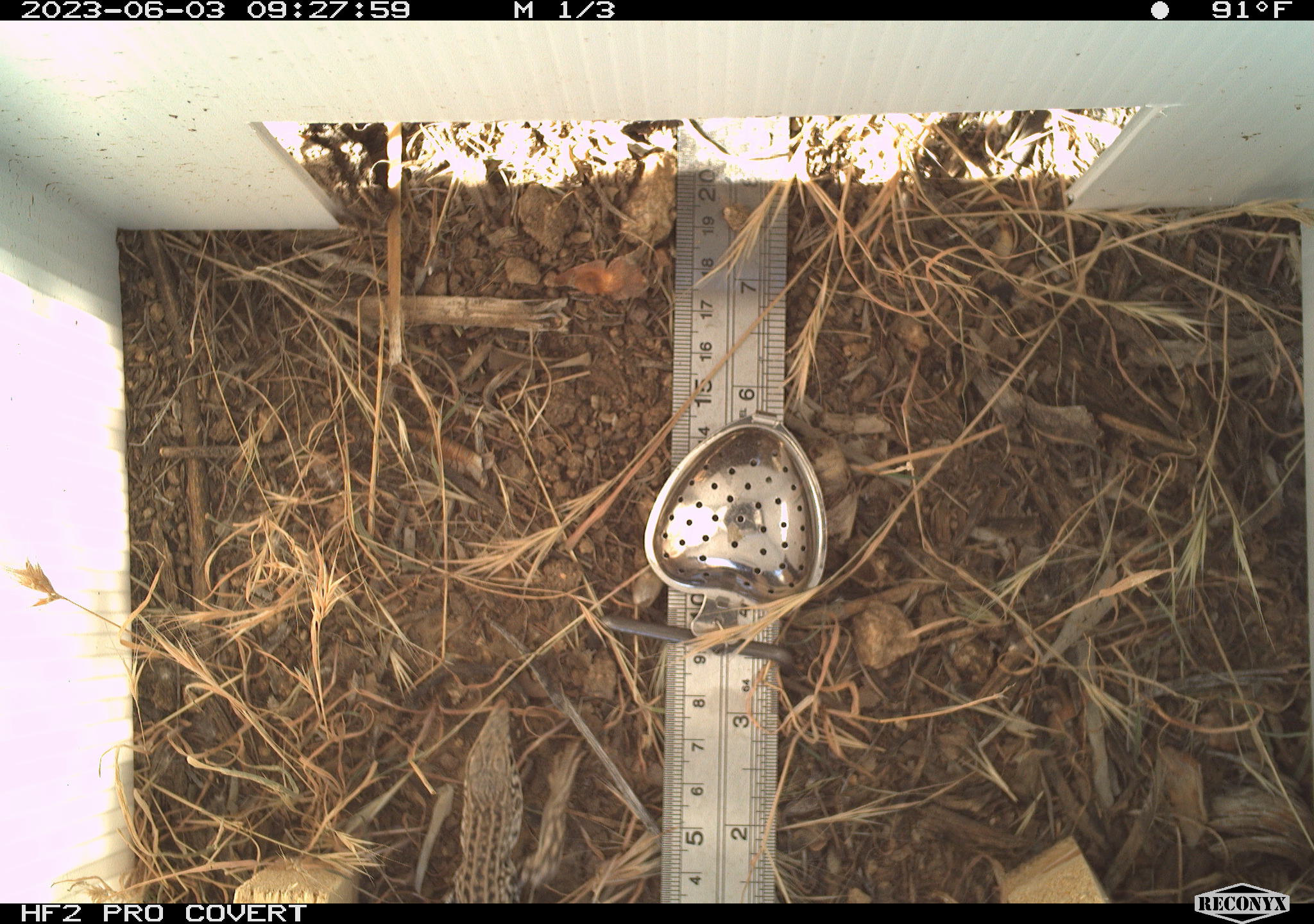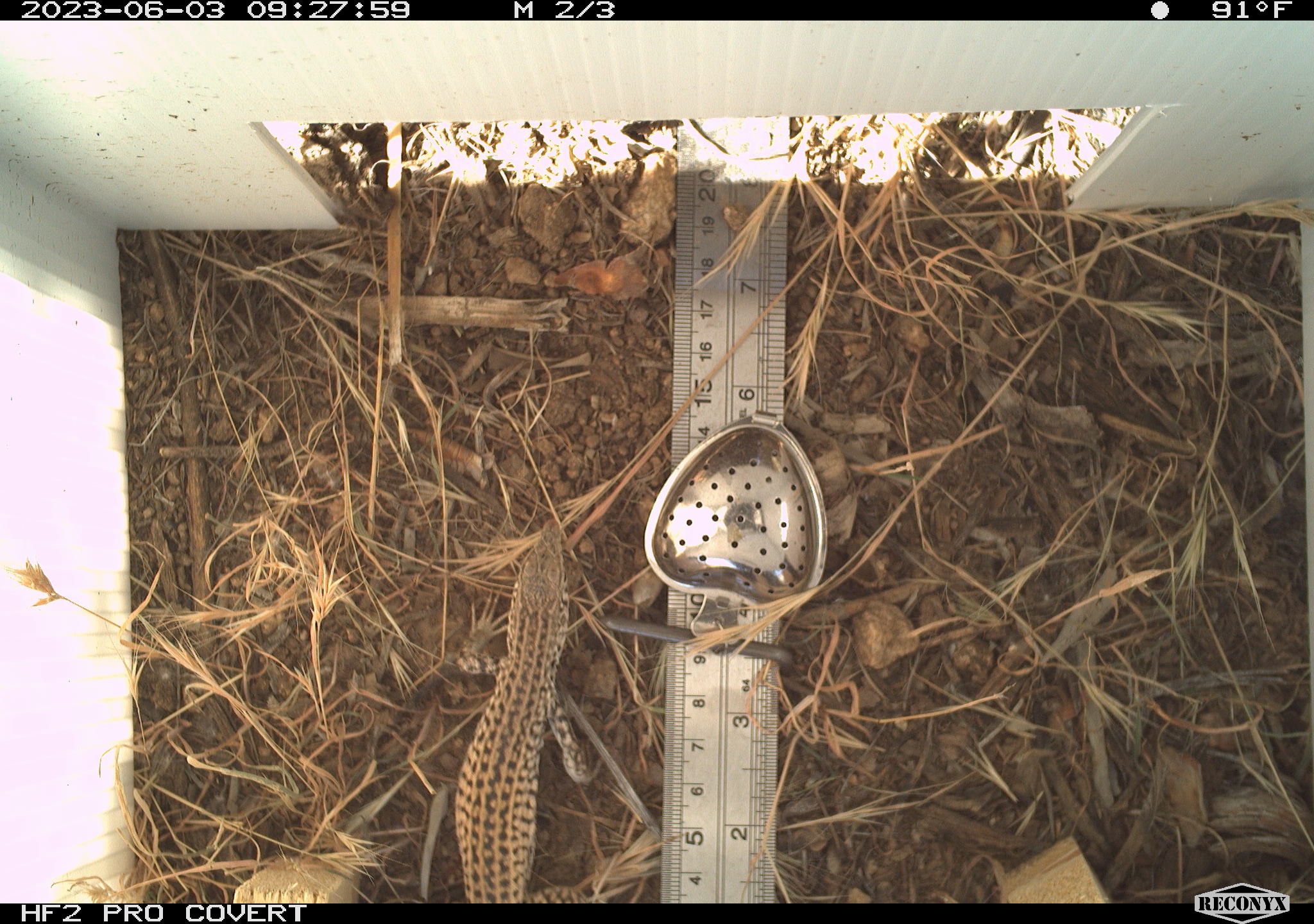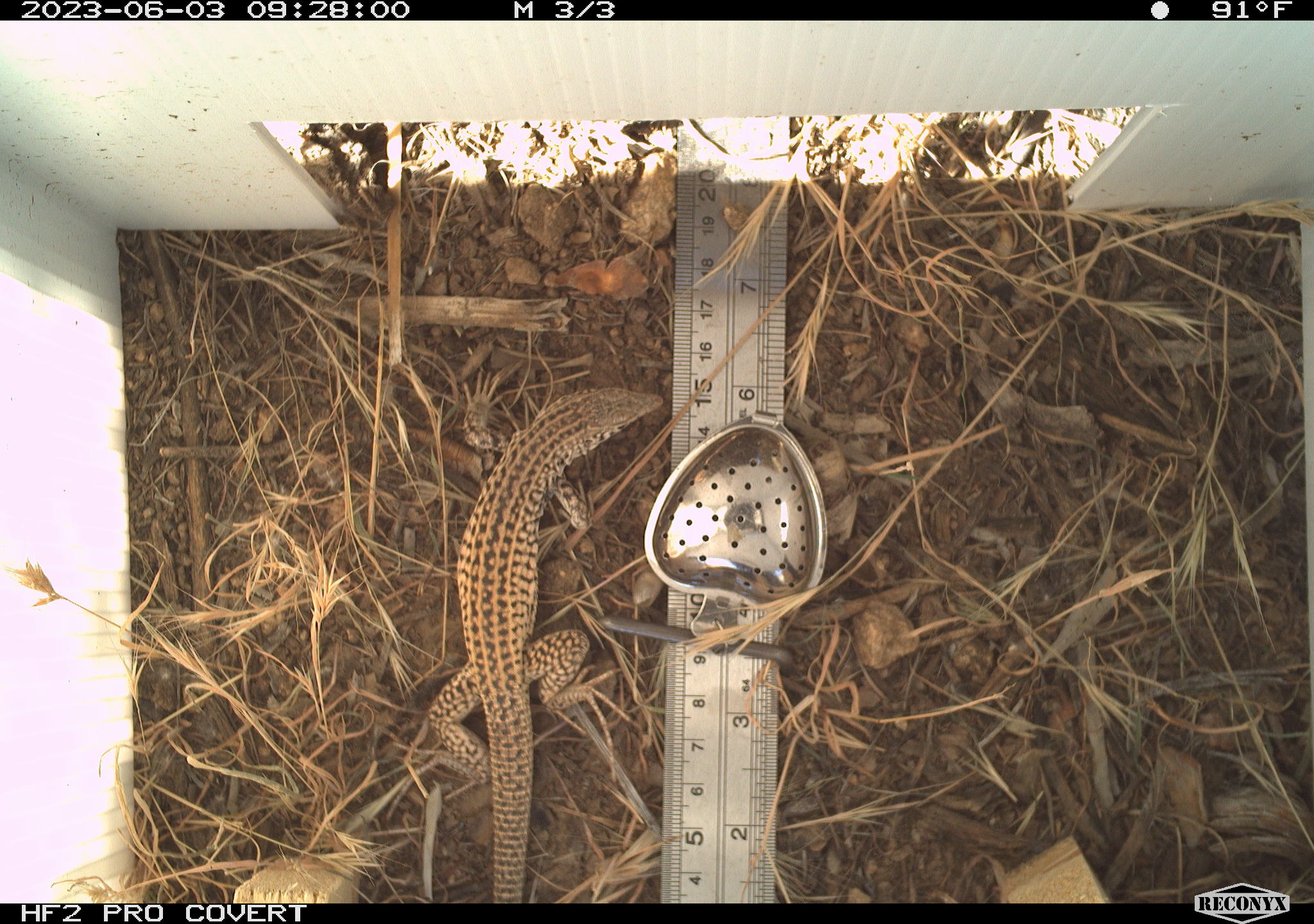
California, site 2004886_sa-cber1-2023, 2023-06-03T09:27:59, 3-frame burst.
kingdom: Animalia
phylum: Chordata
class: Reptilia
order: Squamata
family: Teiidae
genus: Aspidoscelis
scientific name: Aspidoscelis tigris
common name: western whiptail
Western whiptail (Aspidoscelis tigris).